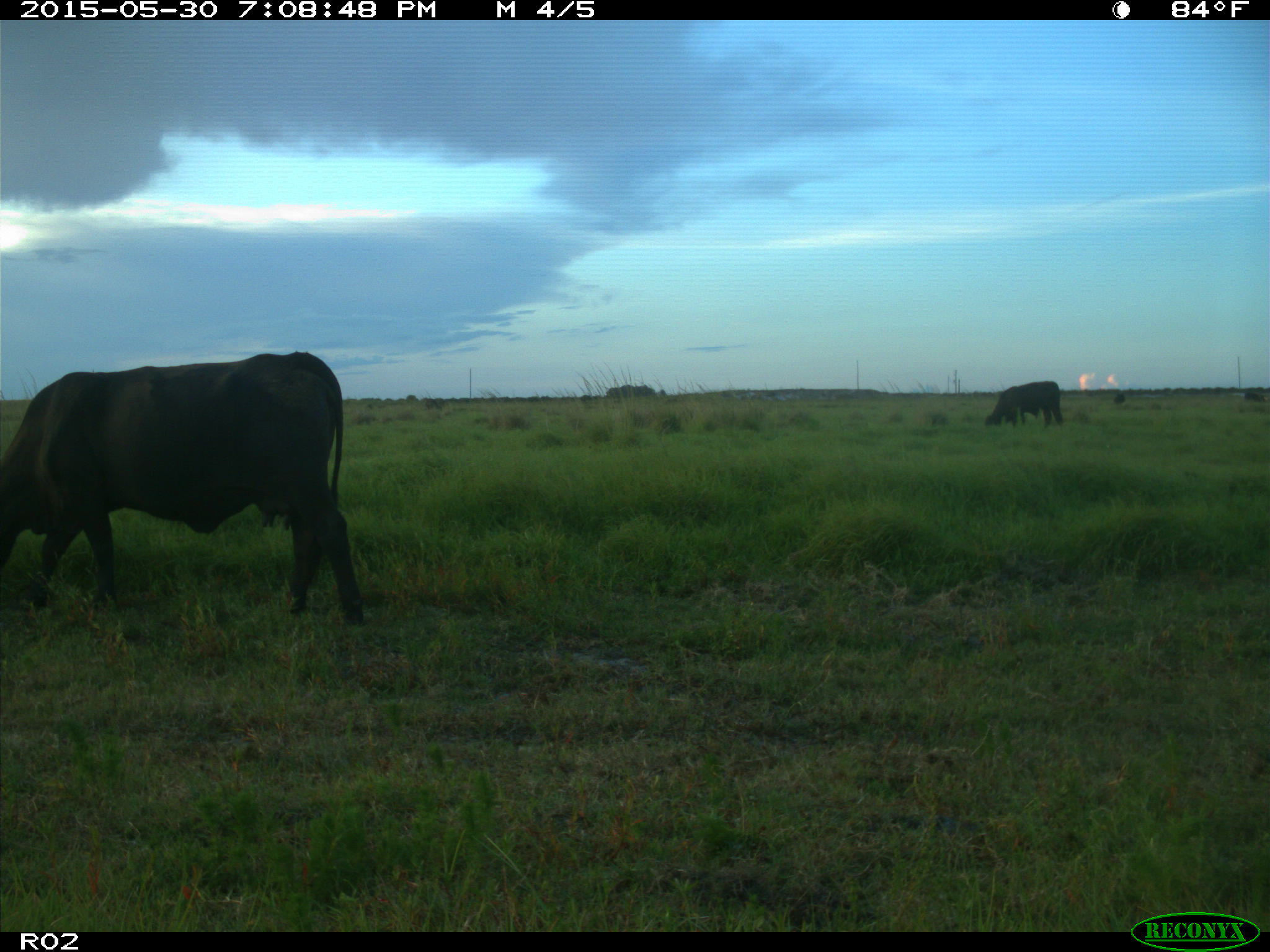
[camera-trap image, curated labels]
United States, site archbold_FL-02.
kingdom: Animalia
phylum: Chordata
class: Mammalia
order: Artiodactyla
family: Bovidae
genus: Bos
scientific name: Bos taurus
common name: domestic cow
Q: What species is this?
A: Bos taurus (domestic cow).